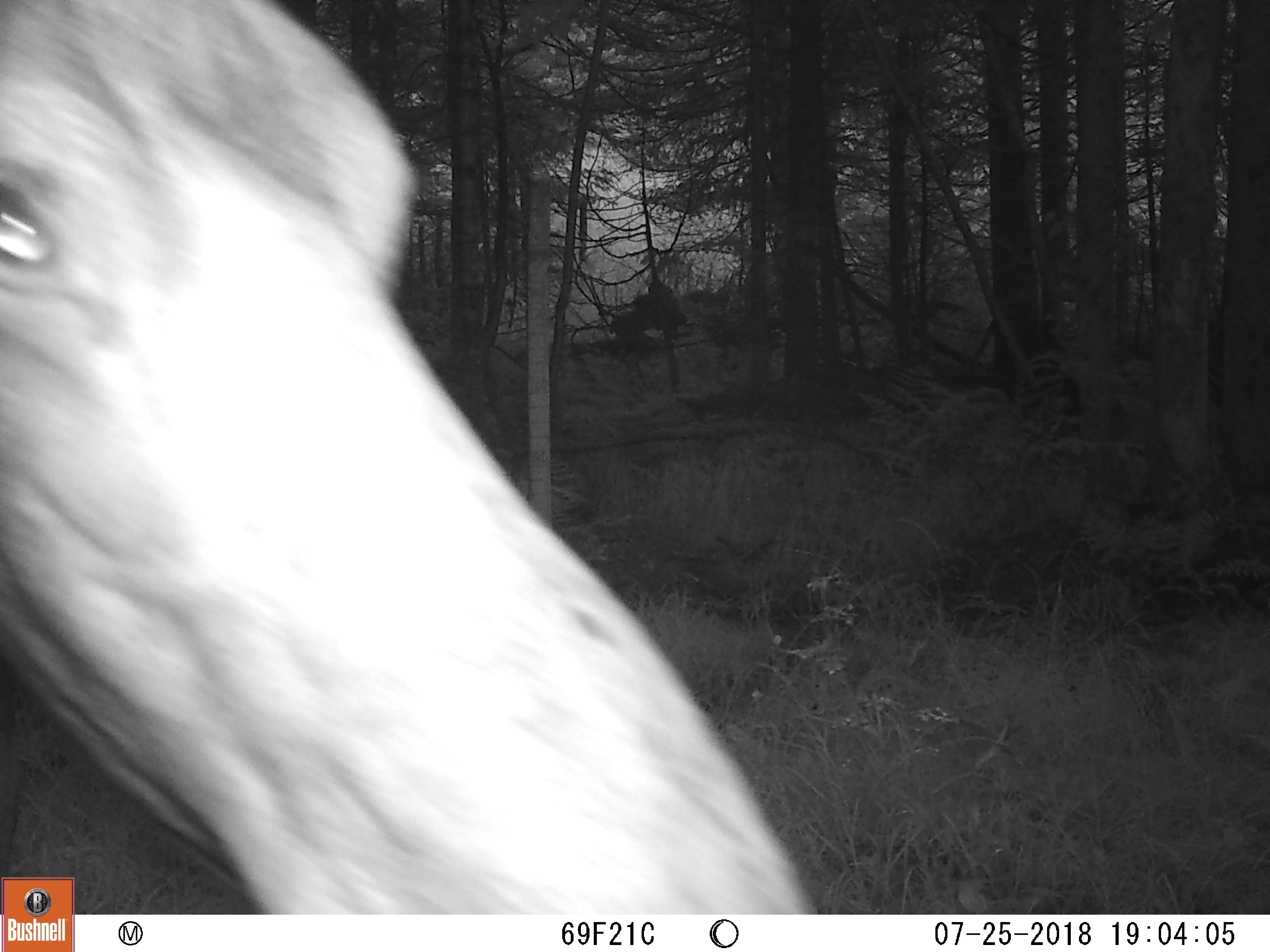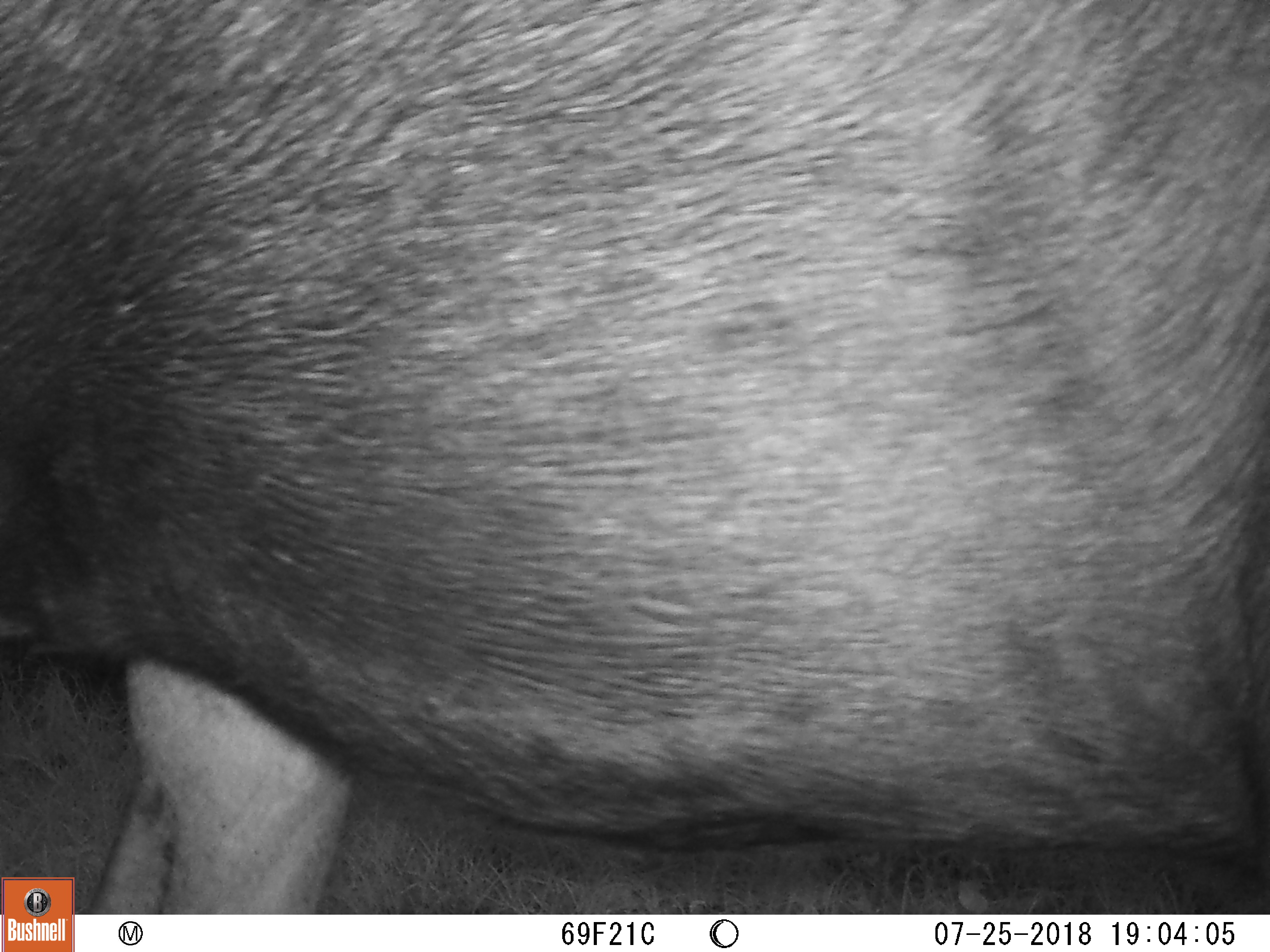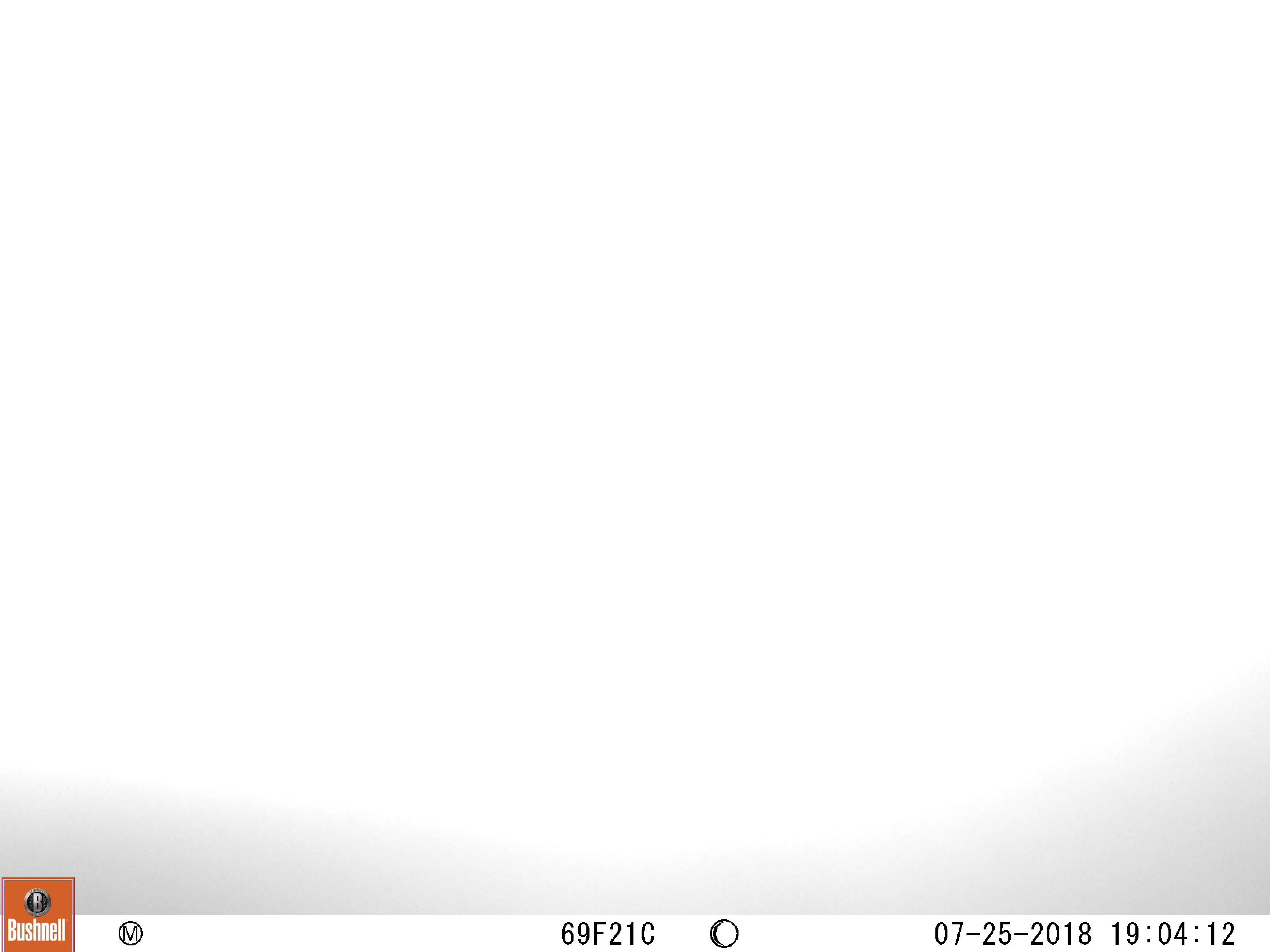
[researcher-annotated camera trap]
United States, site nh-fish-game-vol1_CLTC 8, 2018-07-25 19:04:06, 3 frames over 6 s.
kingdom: Animalia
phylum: Chordata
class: Mammalia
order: Artiodactyla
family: Cervidae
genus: Alces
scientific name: Alces alces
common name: moose